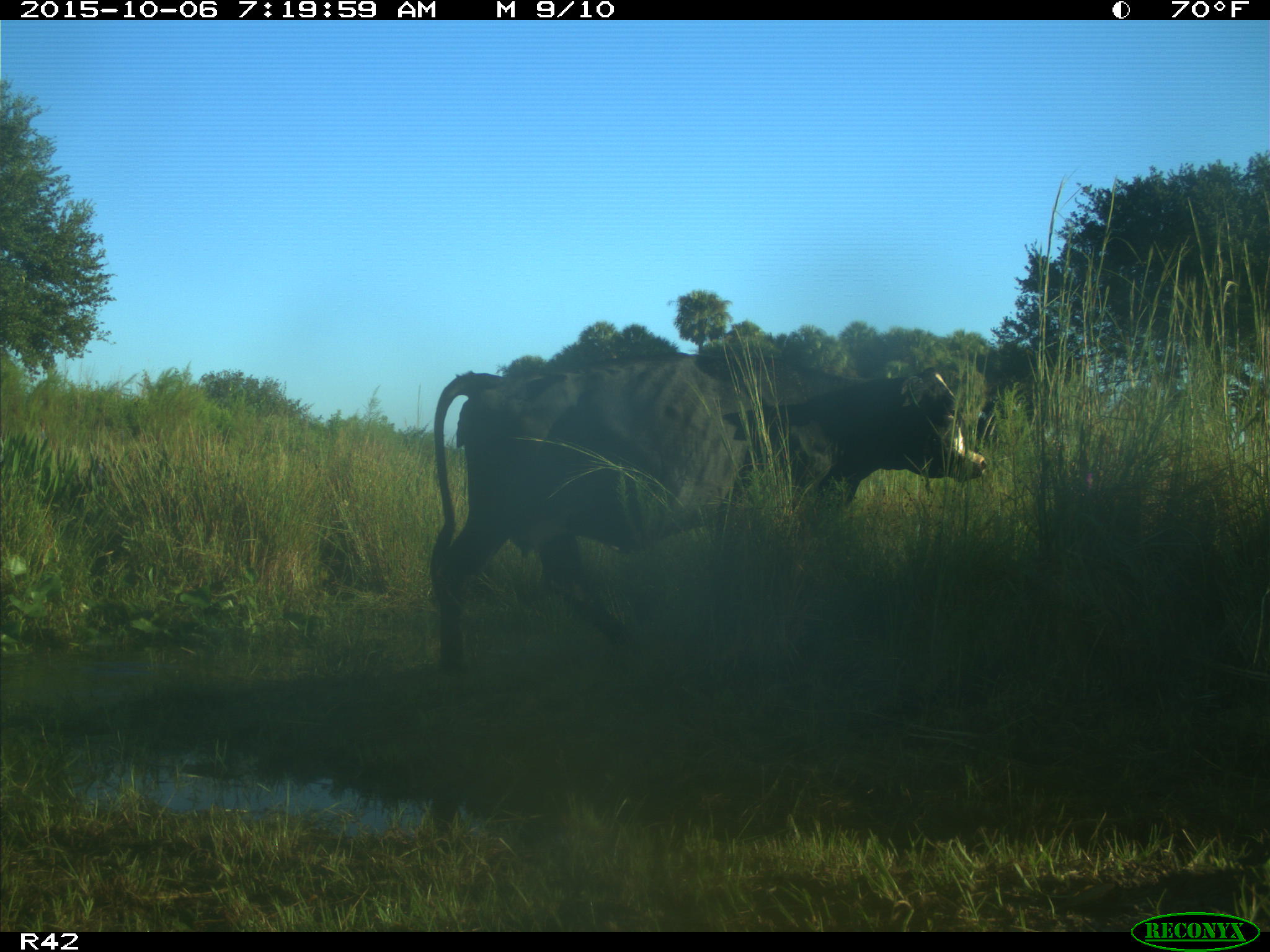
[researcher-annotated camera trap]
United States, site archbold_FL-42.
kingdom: Animalia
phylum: Chordata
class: Mammalia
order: Artiodactyla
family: Bovidae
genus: Bos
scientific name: Bos taurus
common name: domestic cow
Bos taurus (domestic cow).